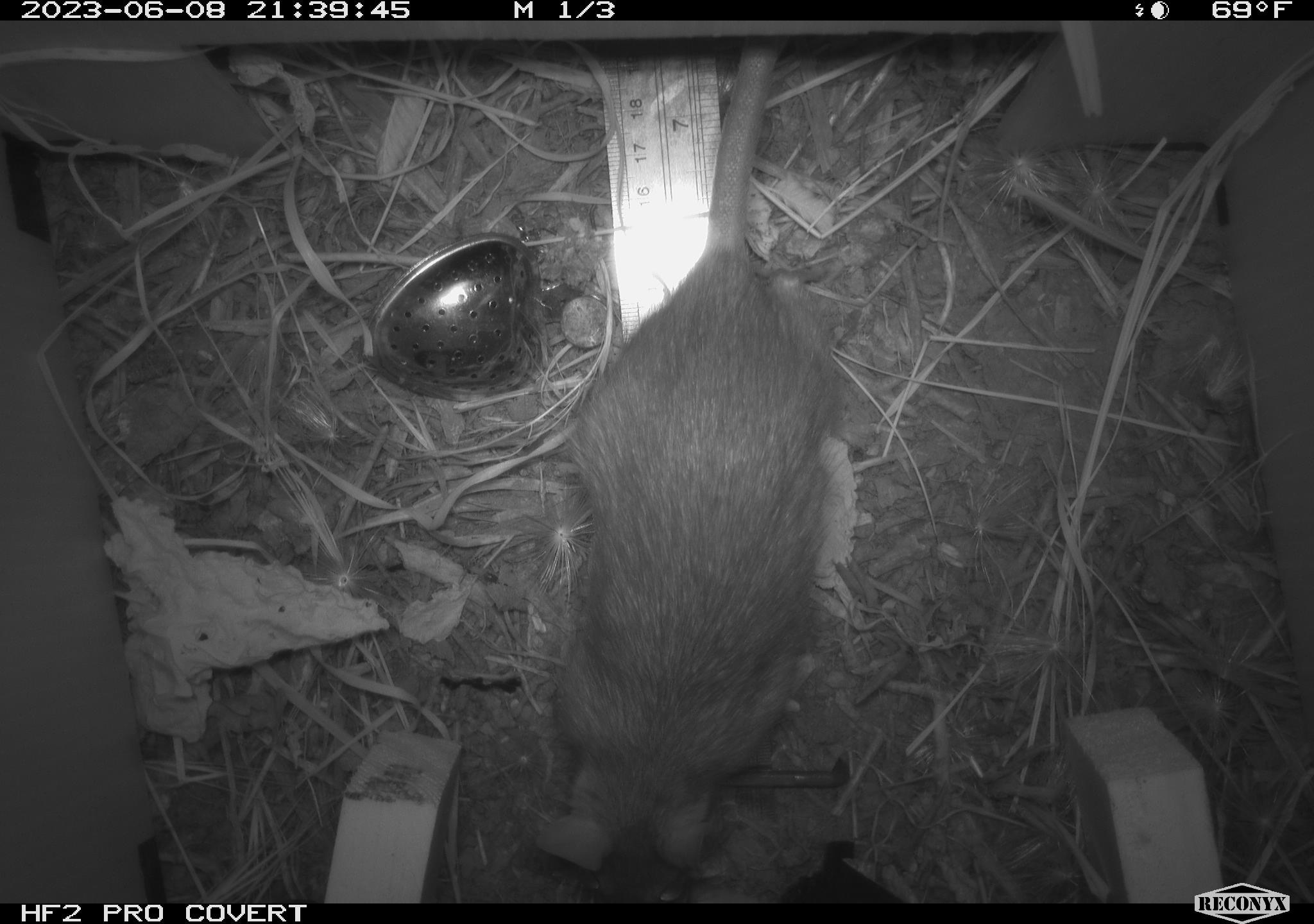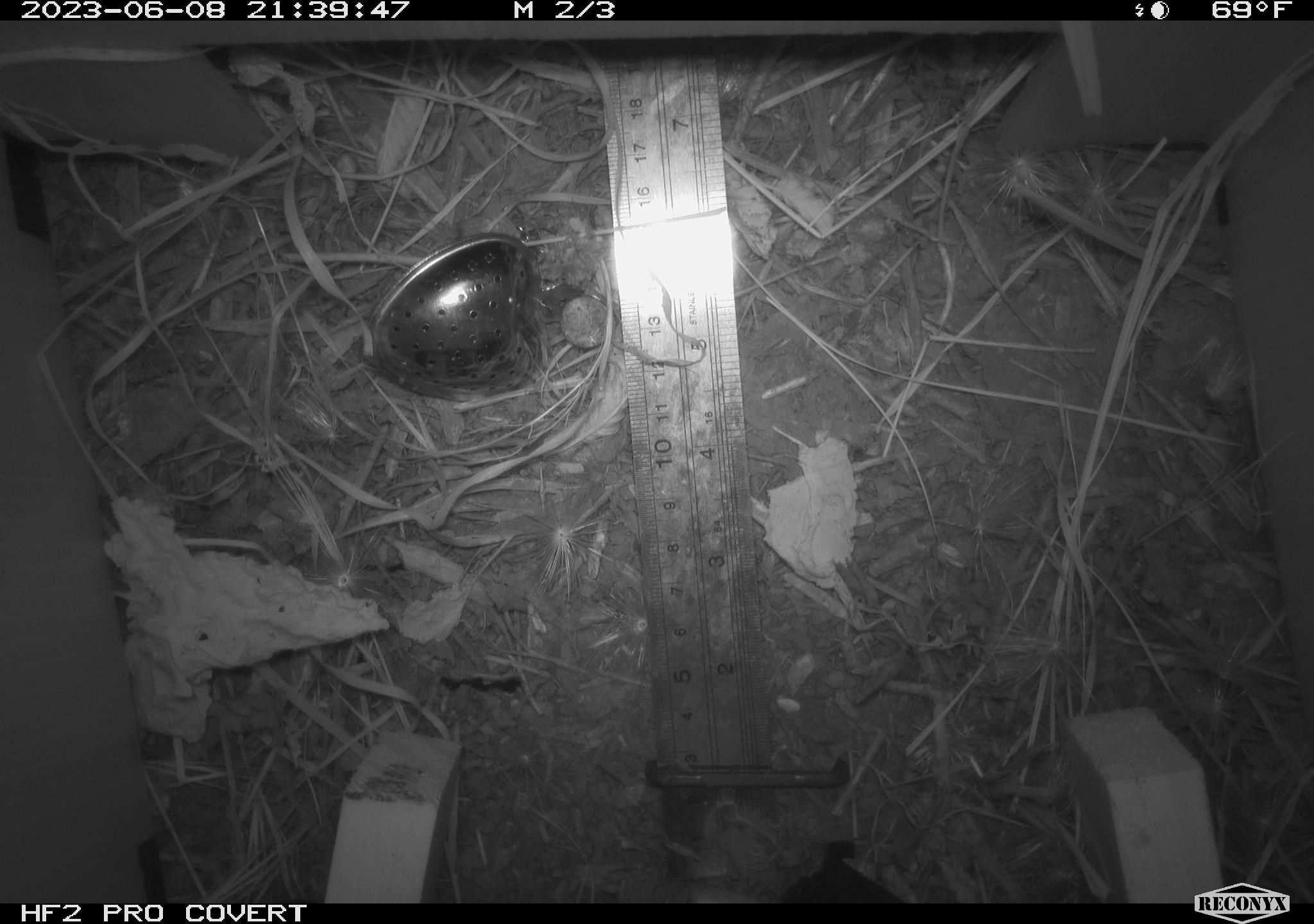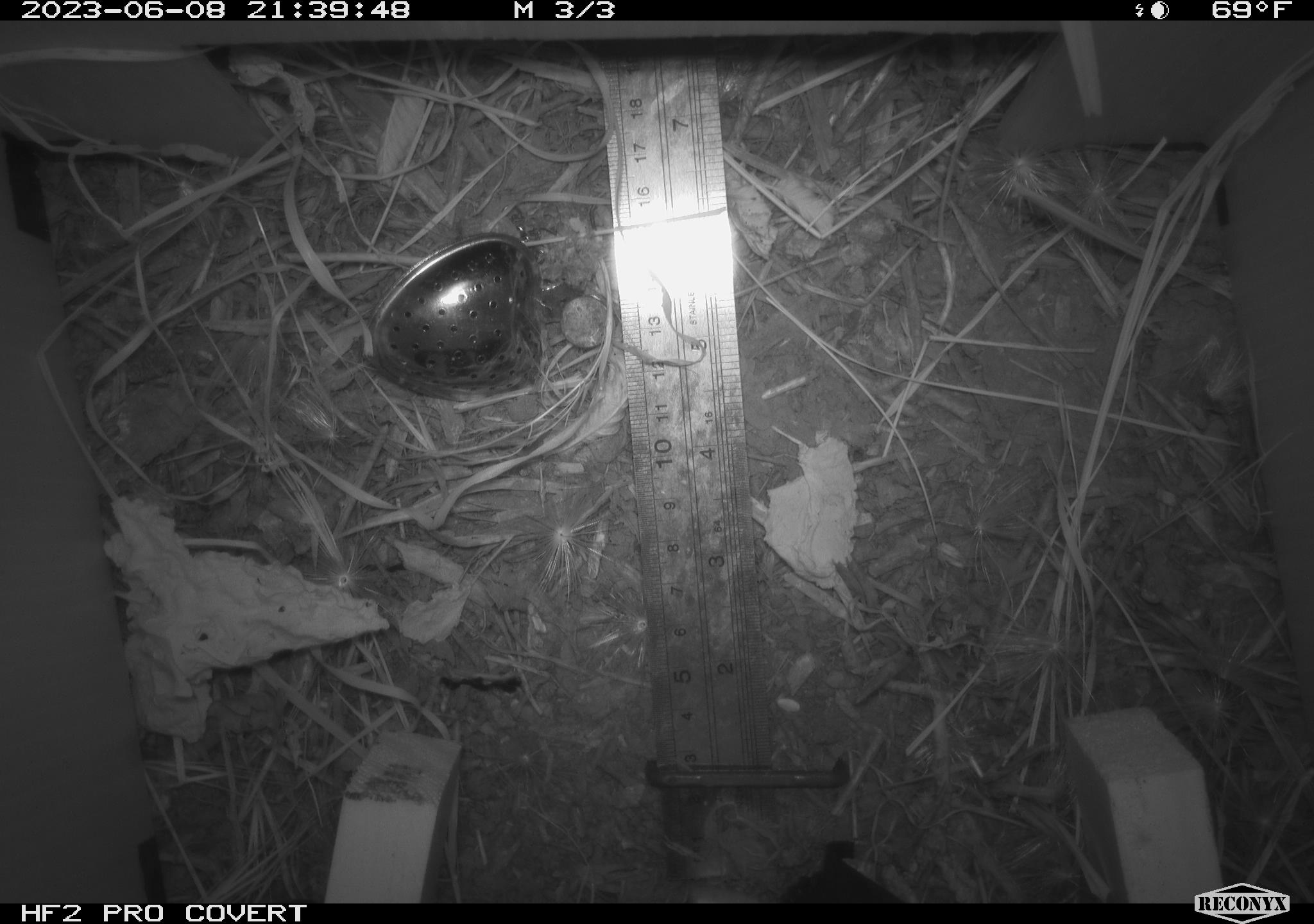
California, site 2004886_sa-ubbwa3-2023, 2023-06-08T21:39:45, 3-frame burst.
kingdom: Animalia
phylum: Chordata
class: Mammalia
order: Rodentia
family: Muridae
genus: Rattus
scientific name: Rattus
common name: rat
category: rattus species